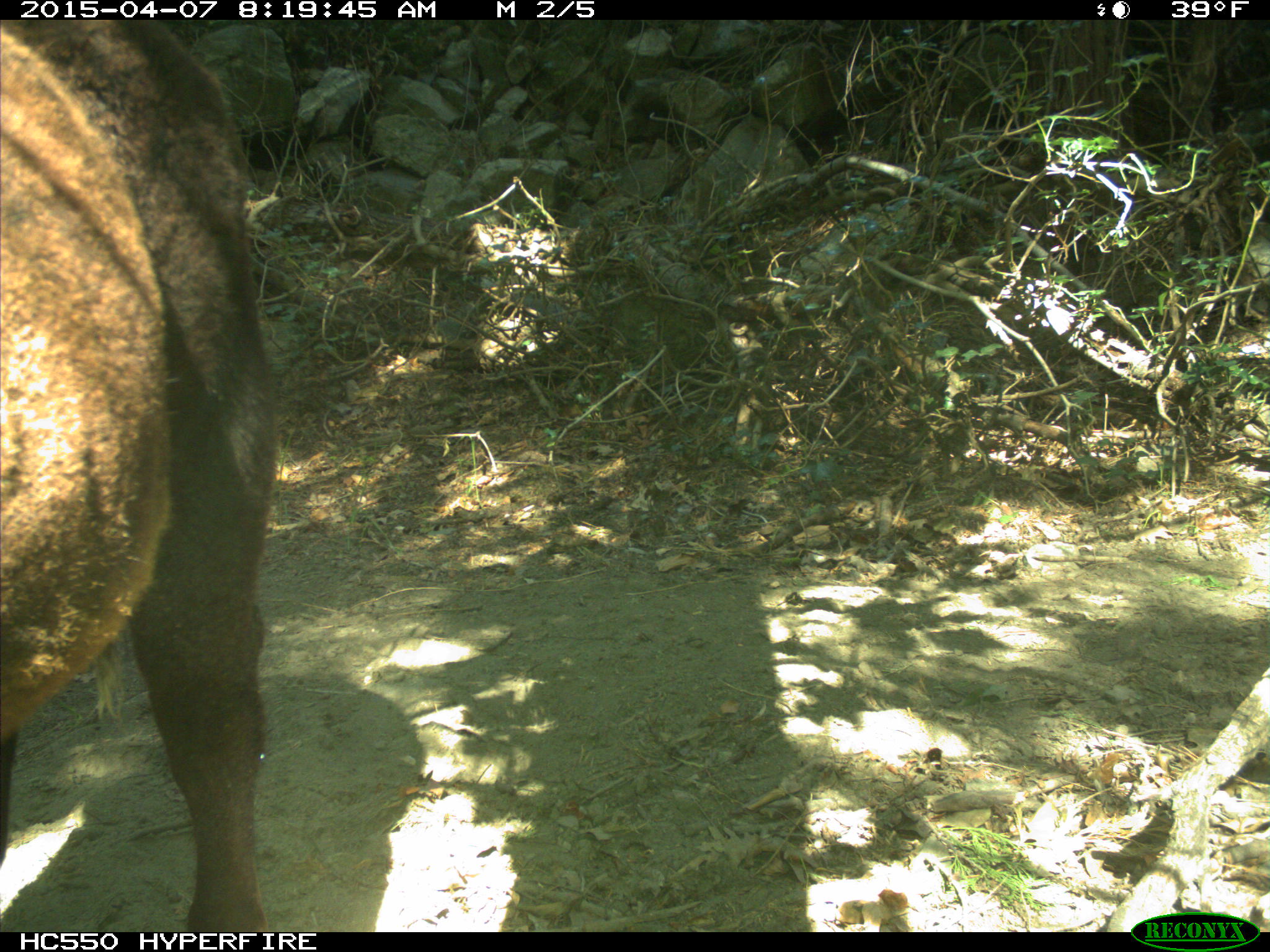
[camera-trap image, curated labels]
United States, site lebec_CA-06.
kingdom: Animalia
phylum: Chordata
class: Mammalia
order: Artiodactyla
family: Bovidae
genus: Bos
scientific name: Bos taurus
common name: domestic cow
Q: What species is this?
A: Bos taurus (domestic cow).